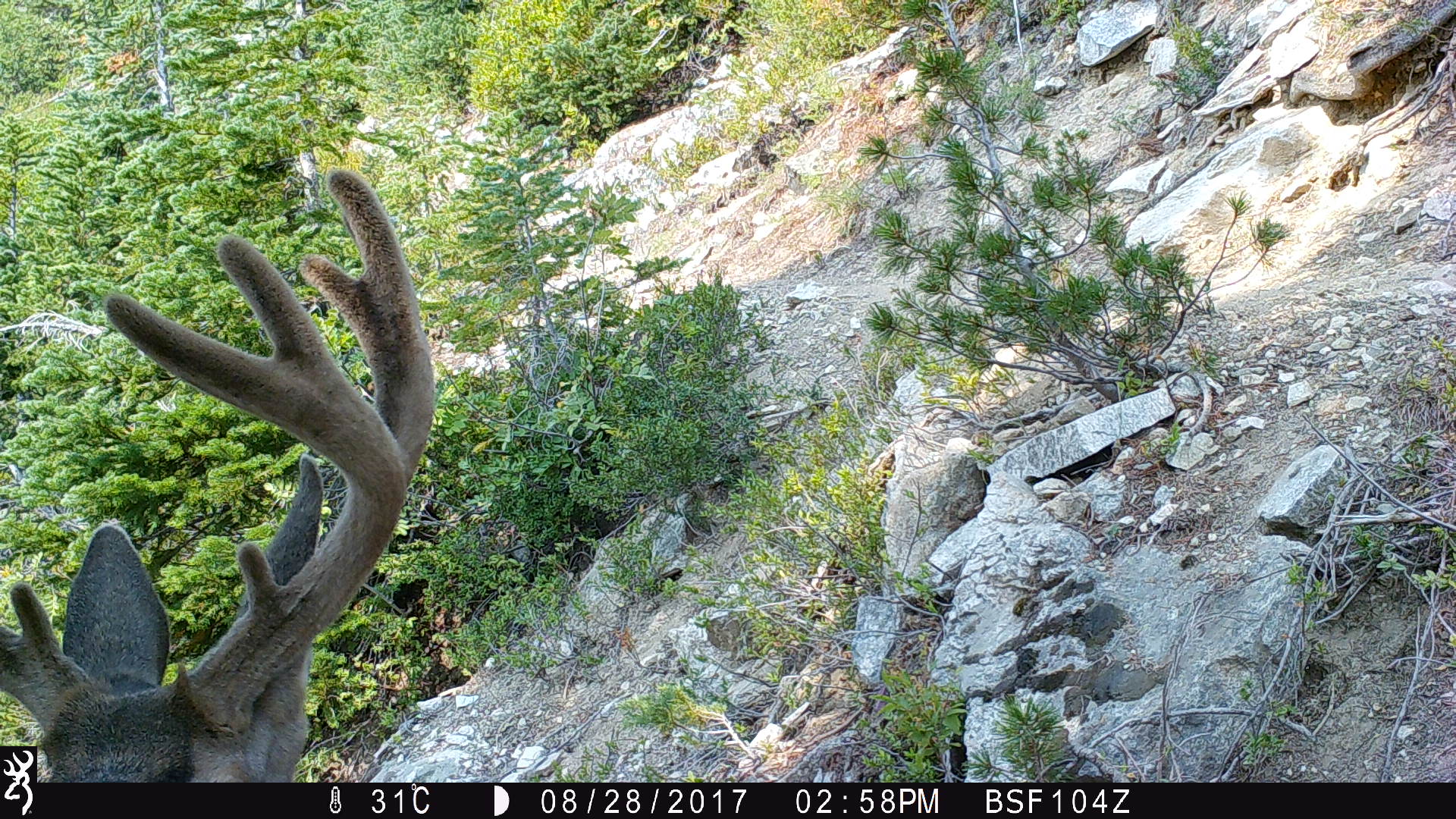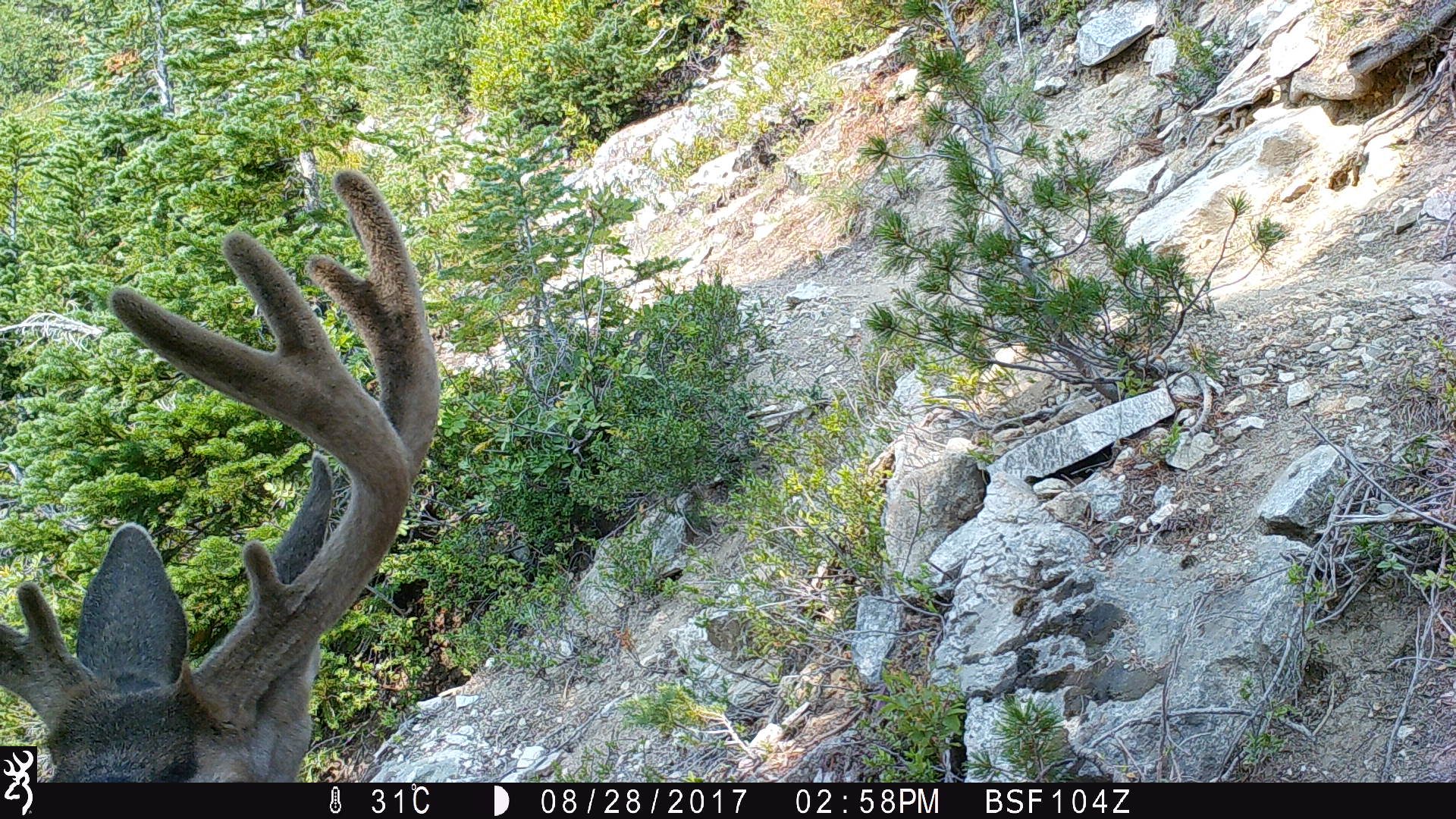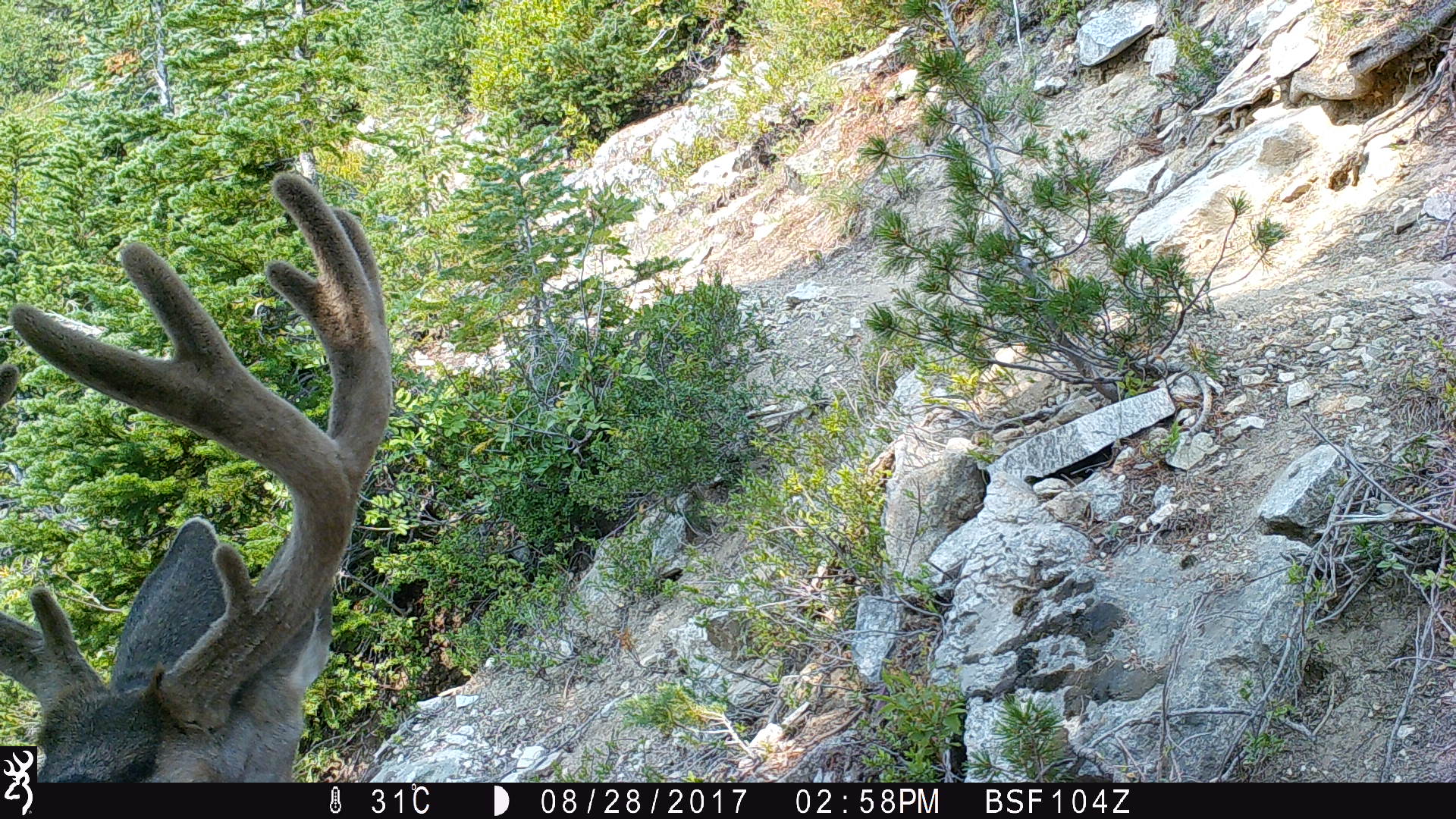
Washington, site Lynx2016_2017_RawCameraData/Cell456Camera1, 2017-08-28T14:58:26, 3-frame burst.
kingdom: Animalia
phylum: Chordata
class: Mammalia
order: Artiodactyla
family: Cervidae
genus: Odocoileus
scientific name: Odocoileus hemionus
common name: mule deer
Odocoileus hemionus (mule deer). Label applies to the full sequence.